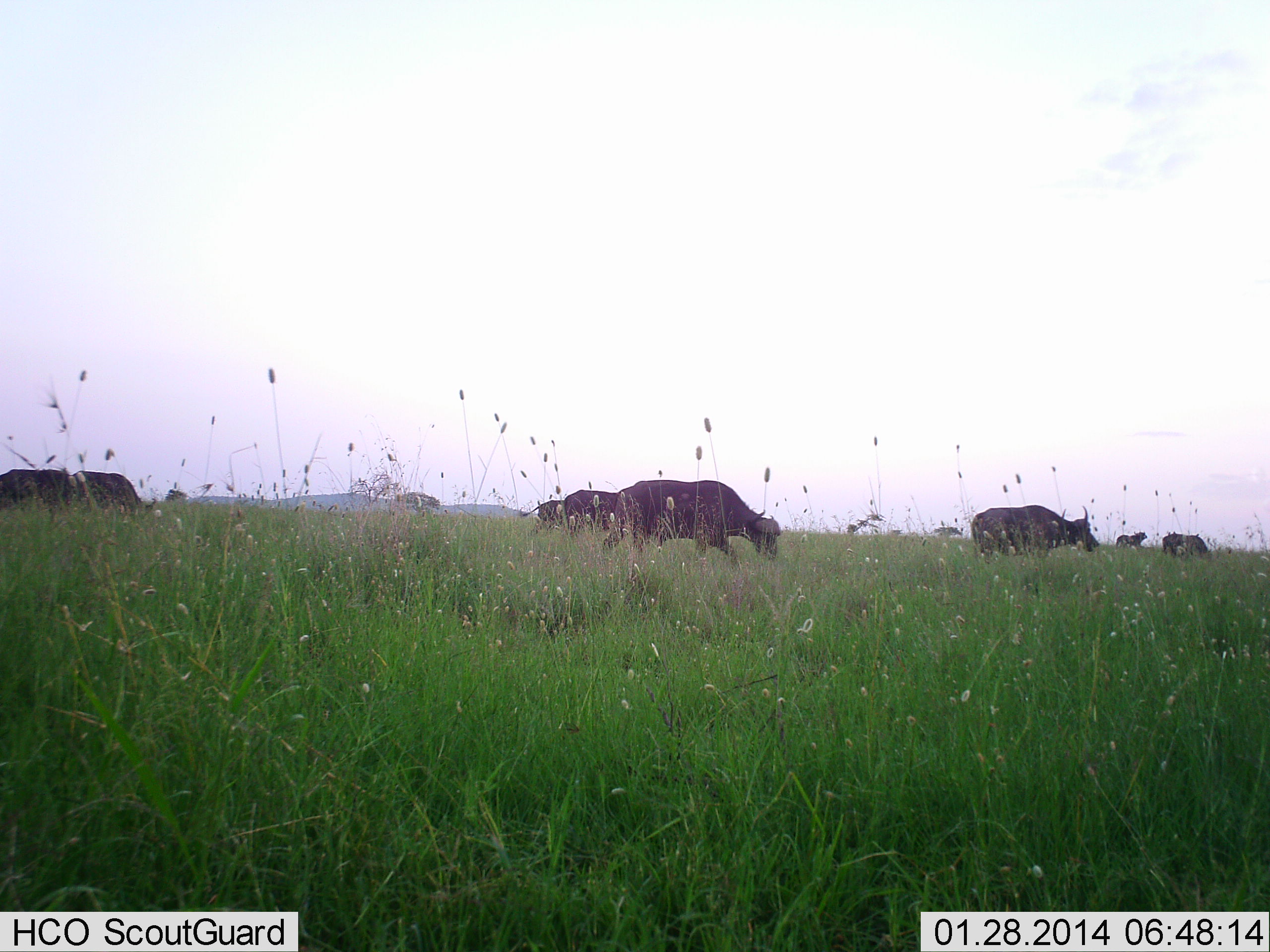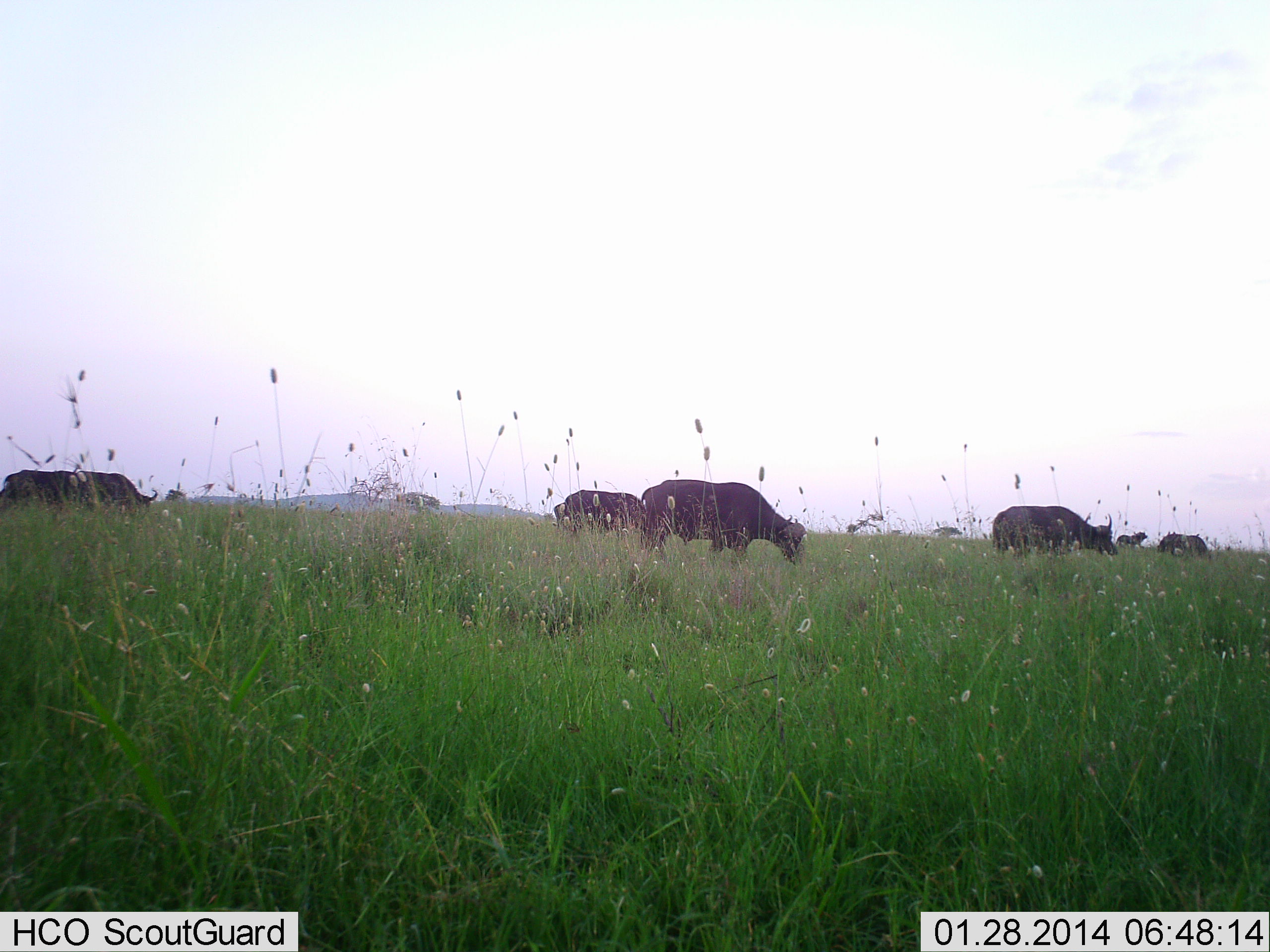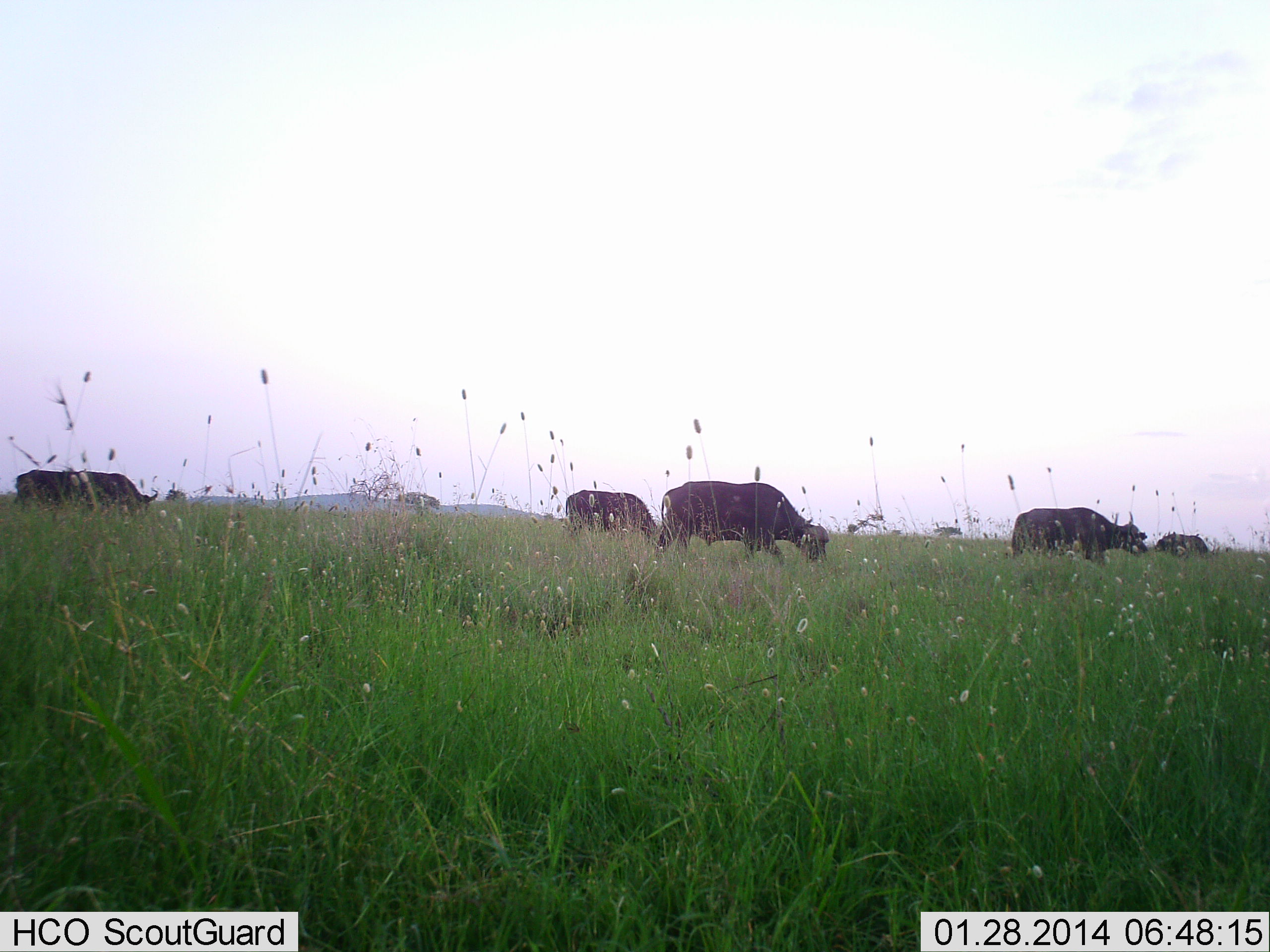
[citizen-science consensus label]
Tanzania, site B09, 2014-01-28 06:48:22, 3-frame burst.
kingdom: Animalia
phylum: Chordata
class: Mammalia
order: Artiodactyla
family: Bovidae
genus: Syncerus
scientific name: Syncerus caffer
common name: cape buffalo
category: buffalo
Buffalo (cape buffalo) (Syncerus caffer), count 6. Behavior (volunteer vote fractions): standing 40%, resting 0%, moving 60%, interacting 0%. Young present (vote fraction): 0%. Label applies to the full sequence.